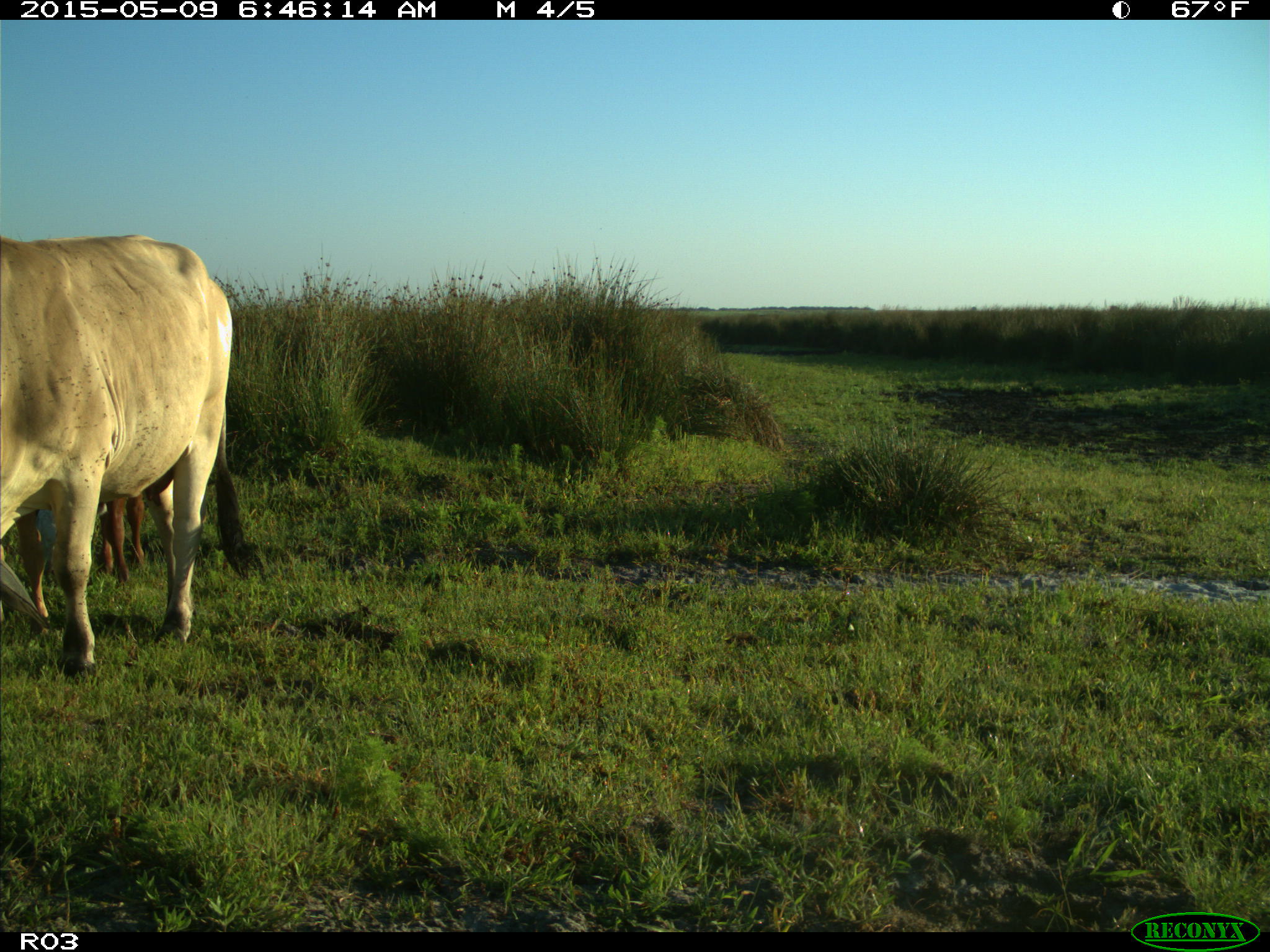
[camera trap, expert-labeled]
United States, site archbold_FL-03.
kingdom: Animalia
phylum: Chordata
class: Mammalia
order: Artiodactyla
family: Bovidae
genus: Bos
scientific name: Bos taurus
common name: domestic cow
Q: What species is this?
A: Bos taurus (domestic cow).